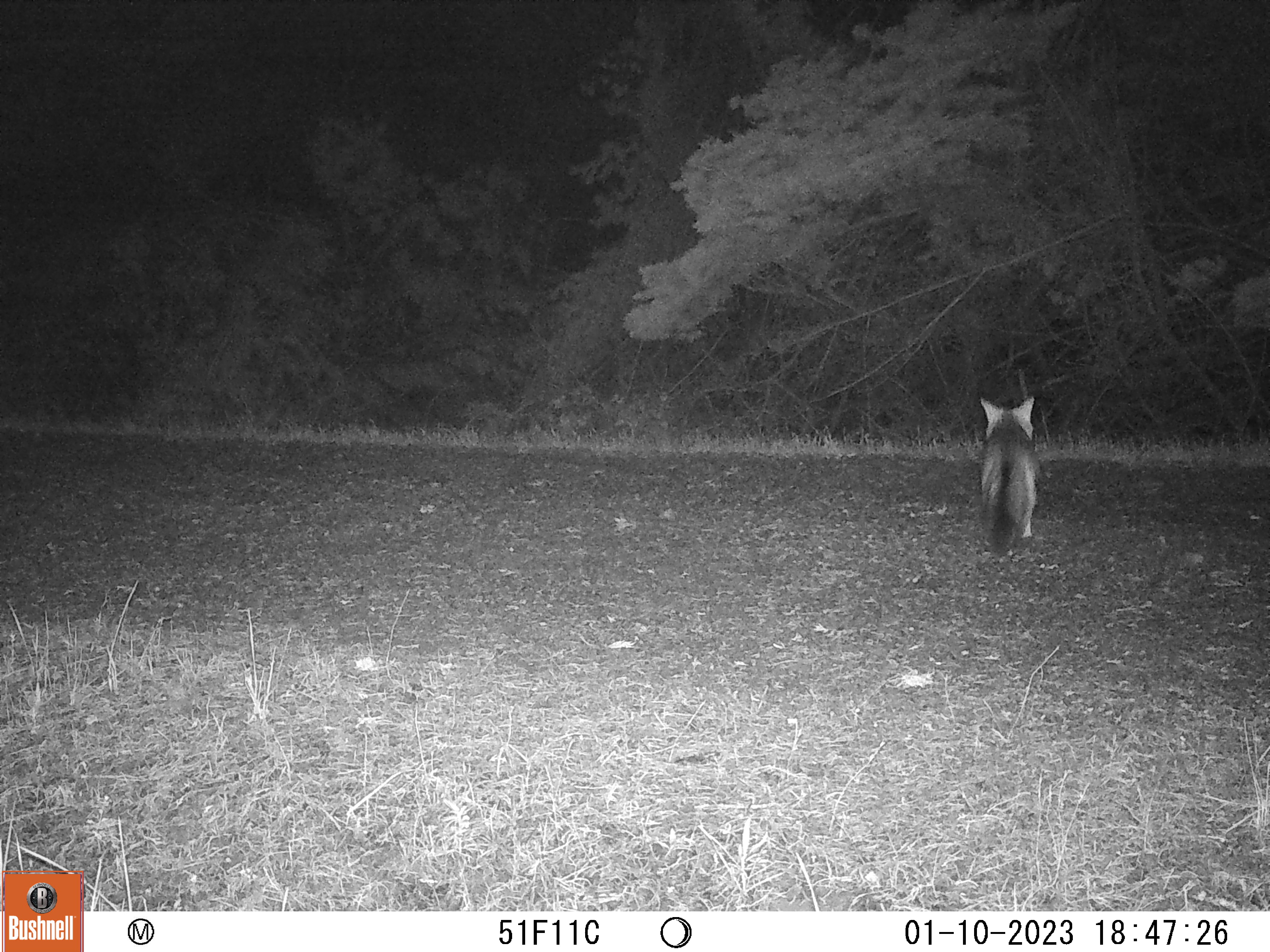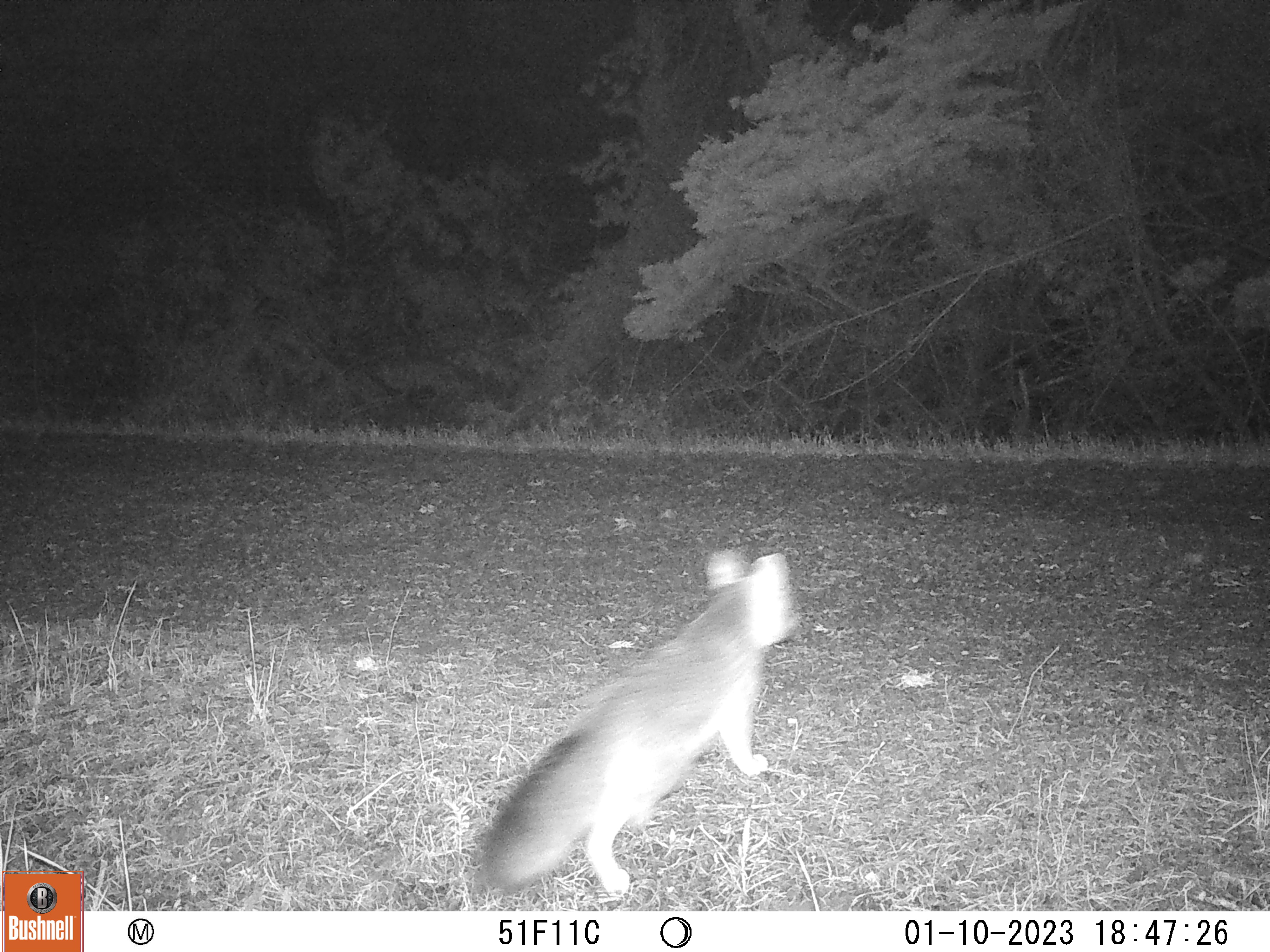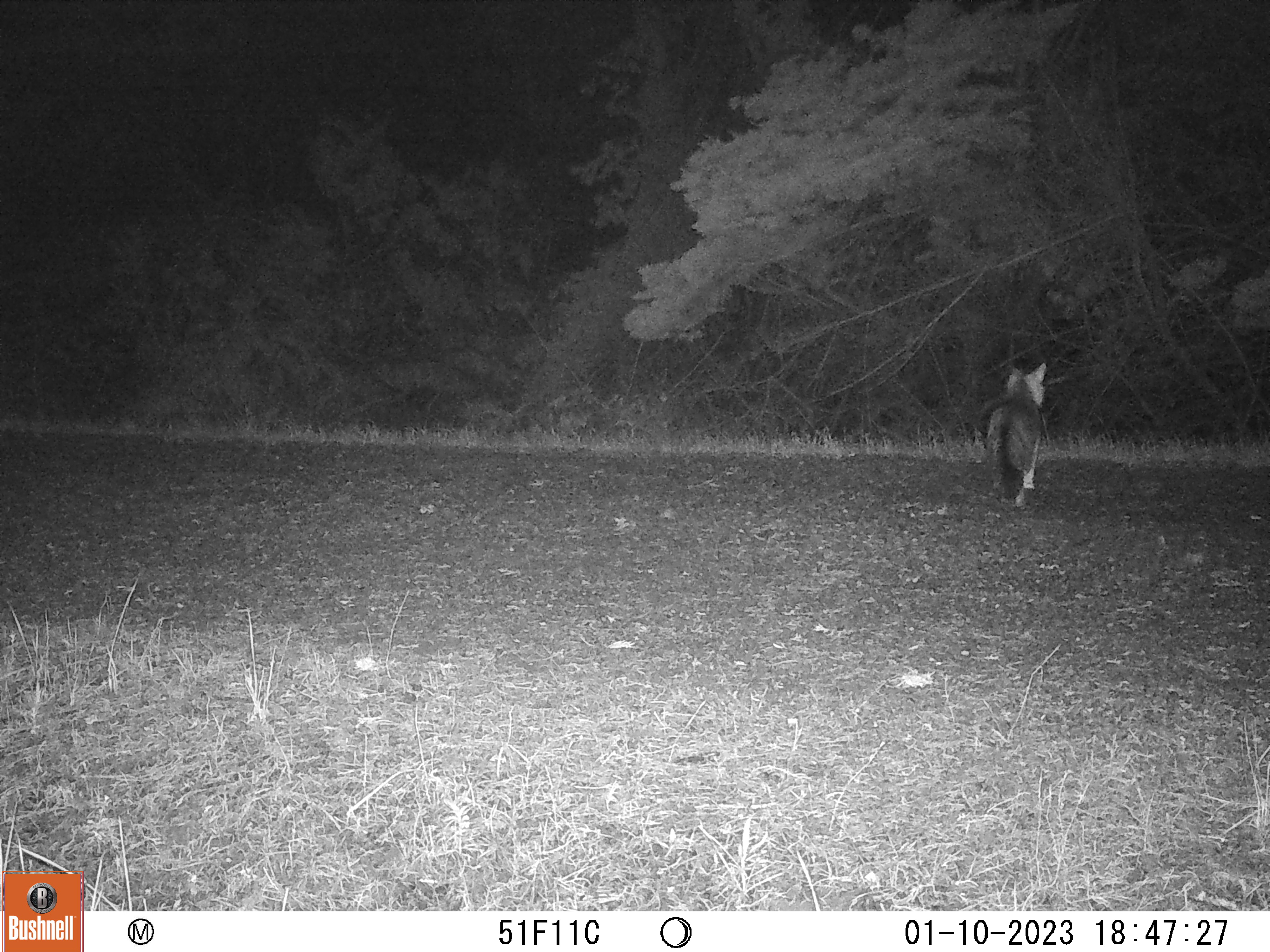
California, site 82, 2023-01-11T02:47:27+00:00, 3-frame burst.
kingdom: Animalia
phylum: Chordata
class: Mammalia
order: Carnivora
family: Canidae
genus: Urocyon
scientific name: Urocyon cinereoargenteus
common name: gray fox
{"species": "gray fox (Urocyon cinereoargenteus)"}